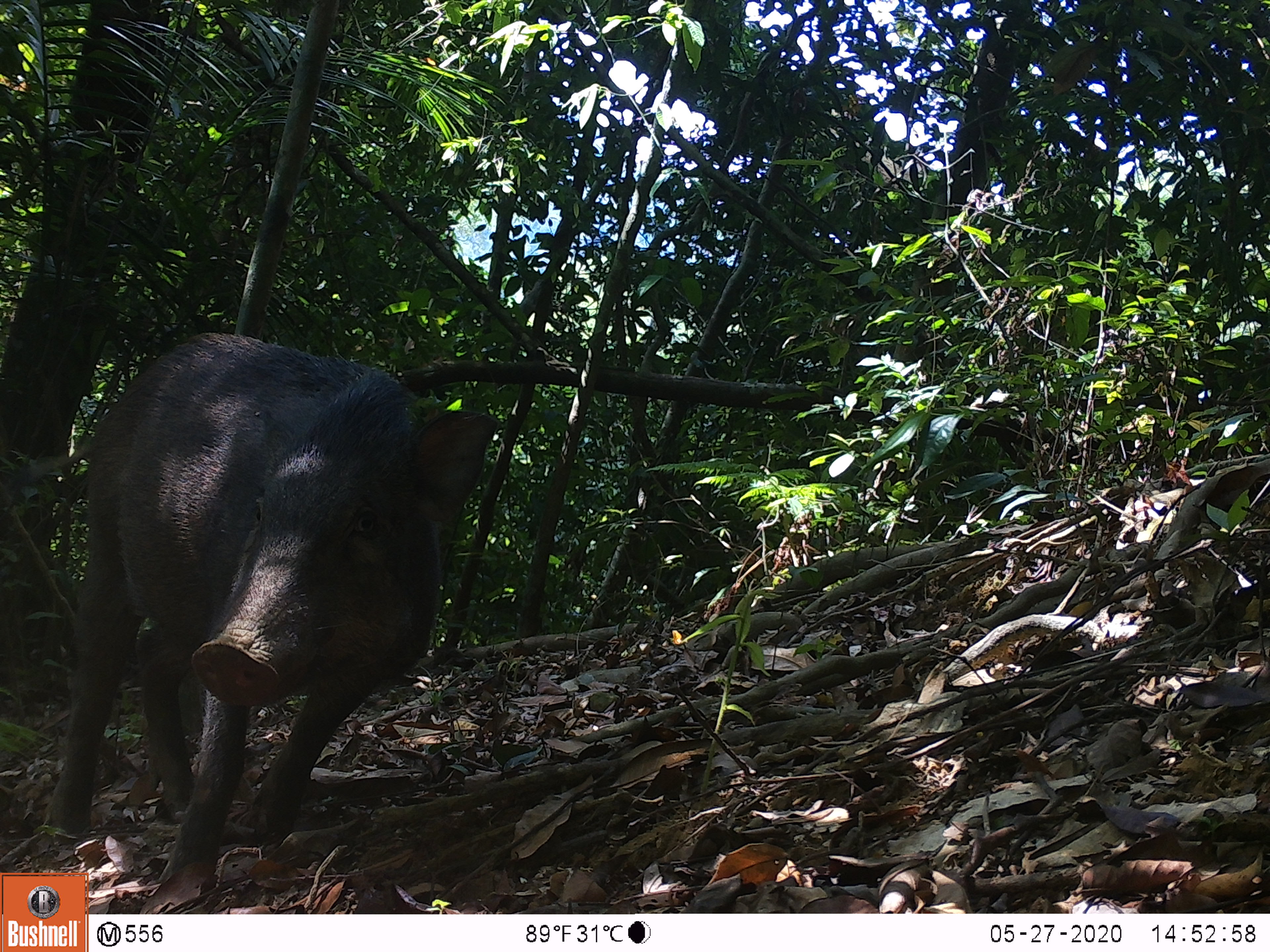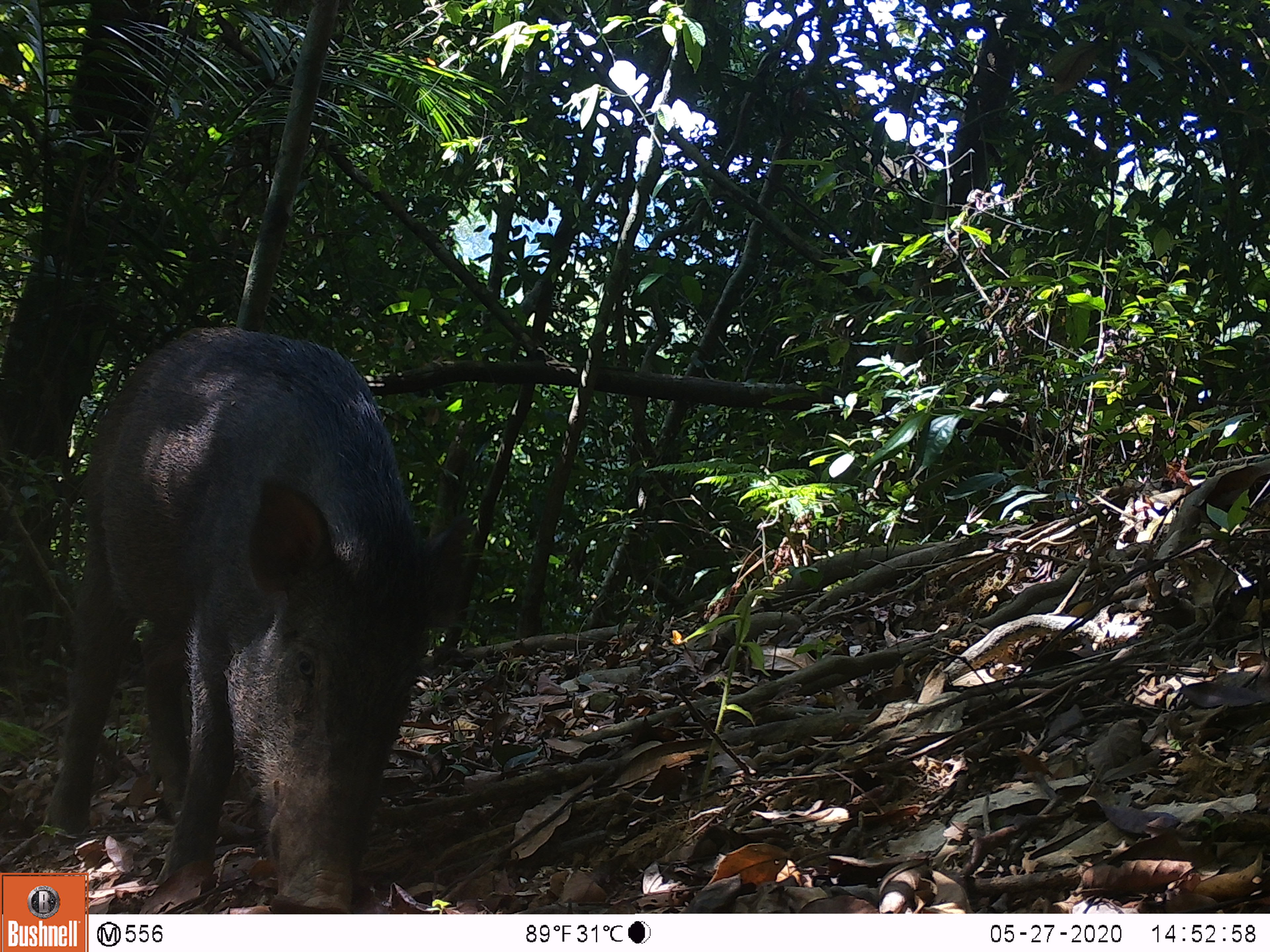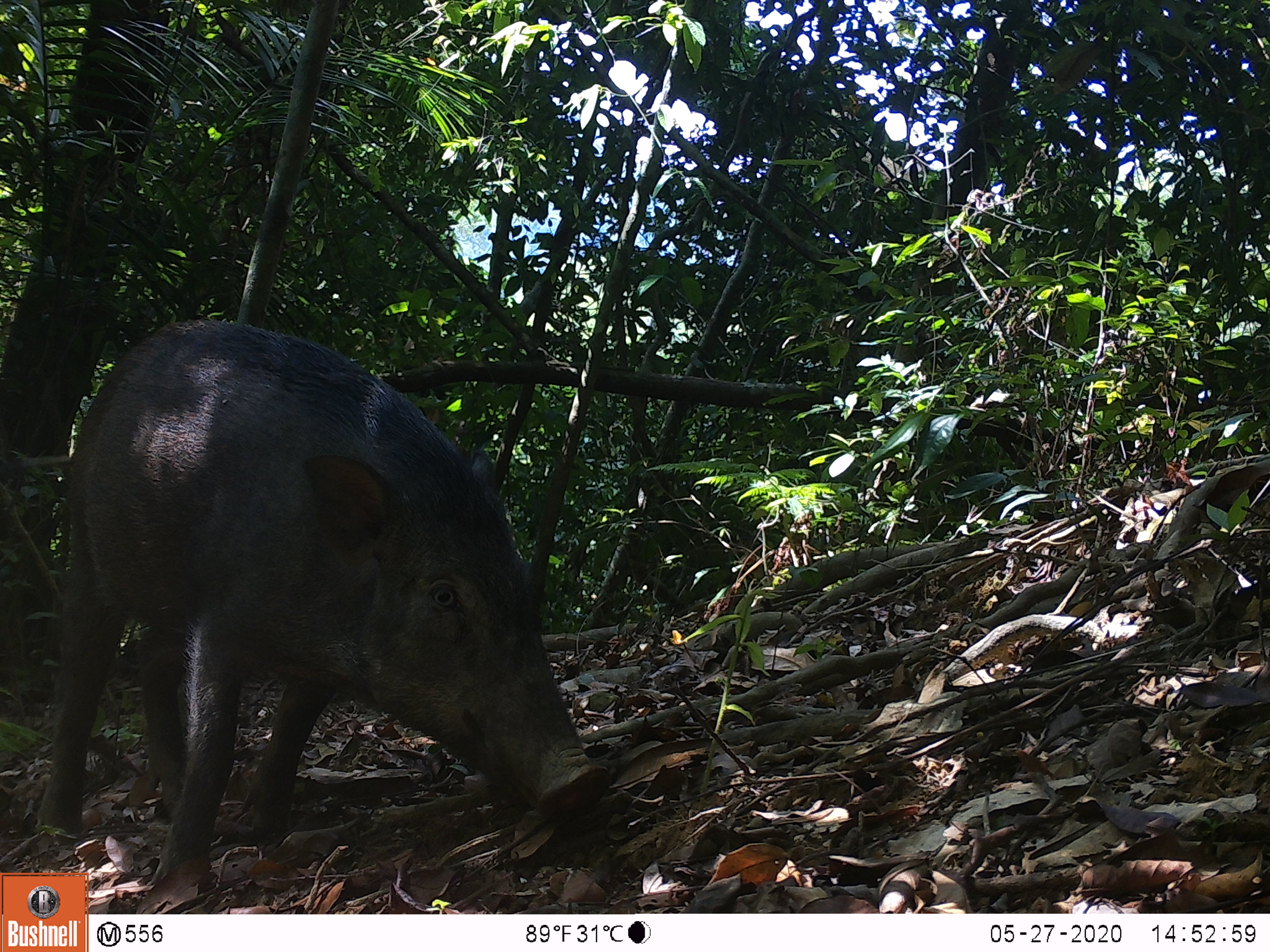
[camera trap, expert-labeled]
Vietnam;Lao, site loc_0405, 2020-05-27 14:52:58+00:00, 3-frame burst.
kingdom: Animalia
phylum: Chordata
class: Mammalia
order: Artiodactyla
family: Suidae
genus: Sus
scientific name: Sus scrofa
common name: eurasian wild pig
Eurasian wild pig (Sus scrofa). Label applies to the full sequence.